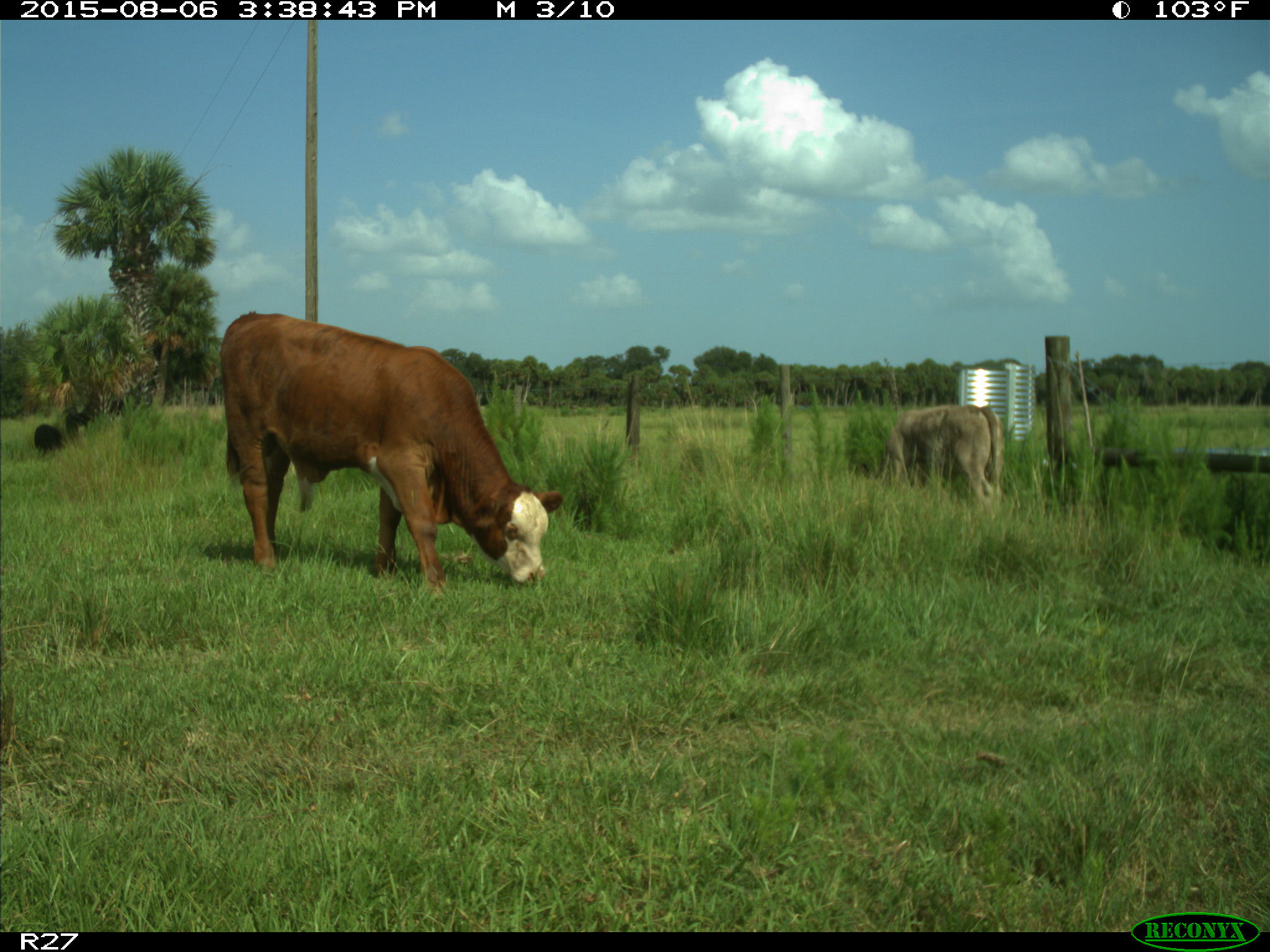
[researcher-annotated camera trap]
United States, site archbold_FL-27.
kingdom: Animalia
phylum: Chordata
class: Mammalia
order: Artiodactyla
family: Bovidae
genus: Bos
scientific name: Bos taurus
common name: domestic cow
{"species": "Bos taurus (domestic cow)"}